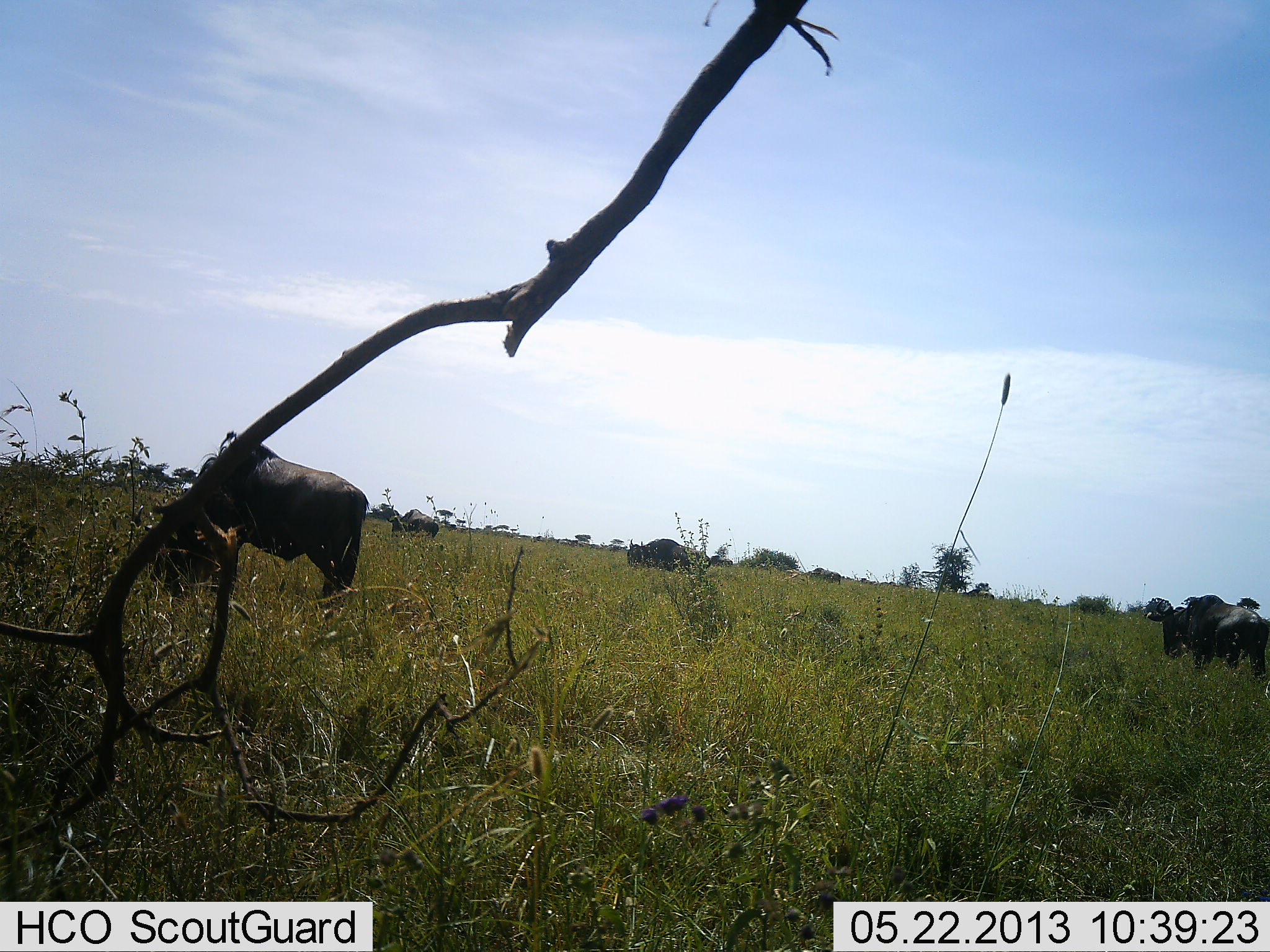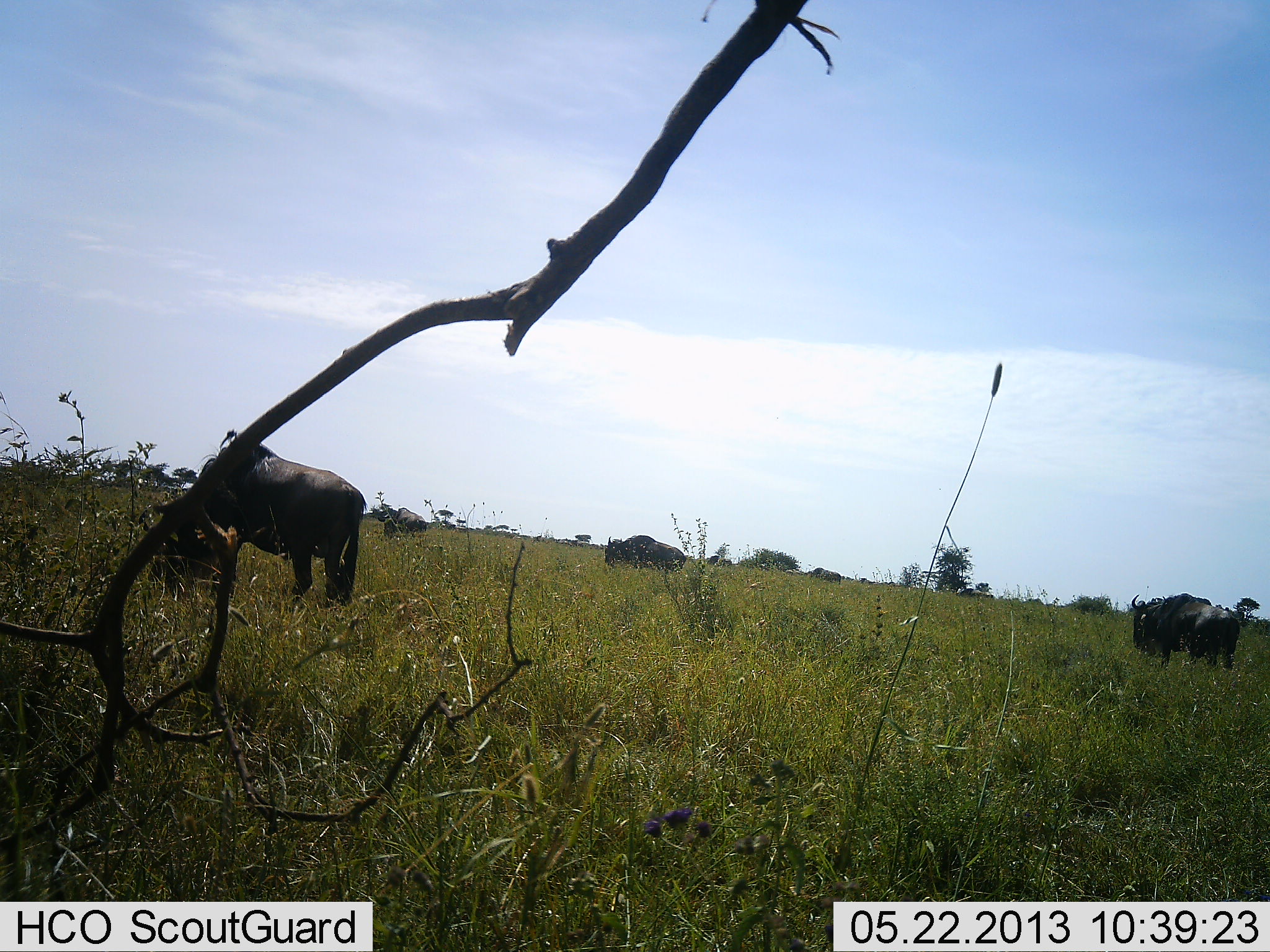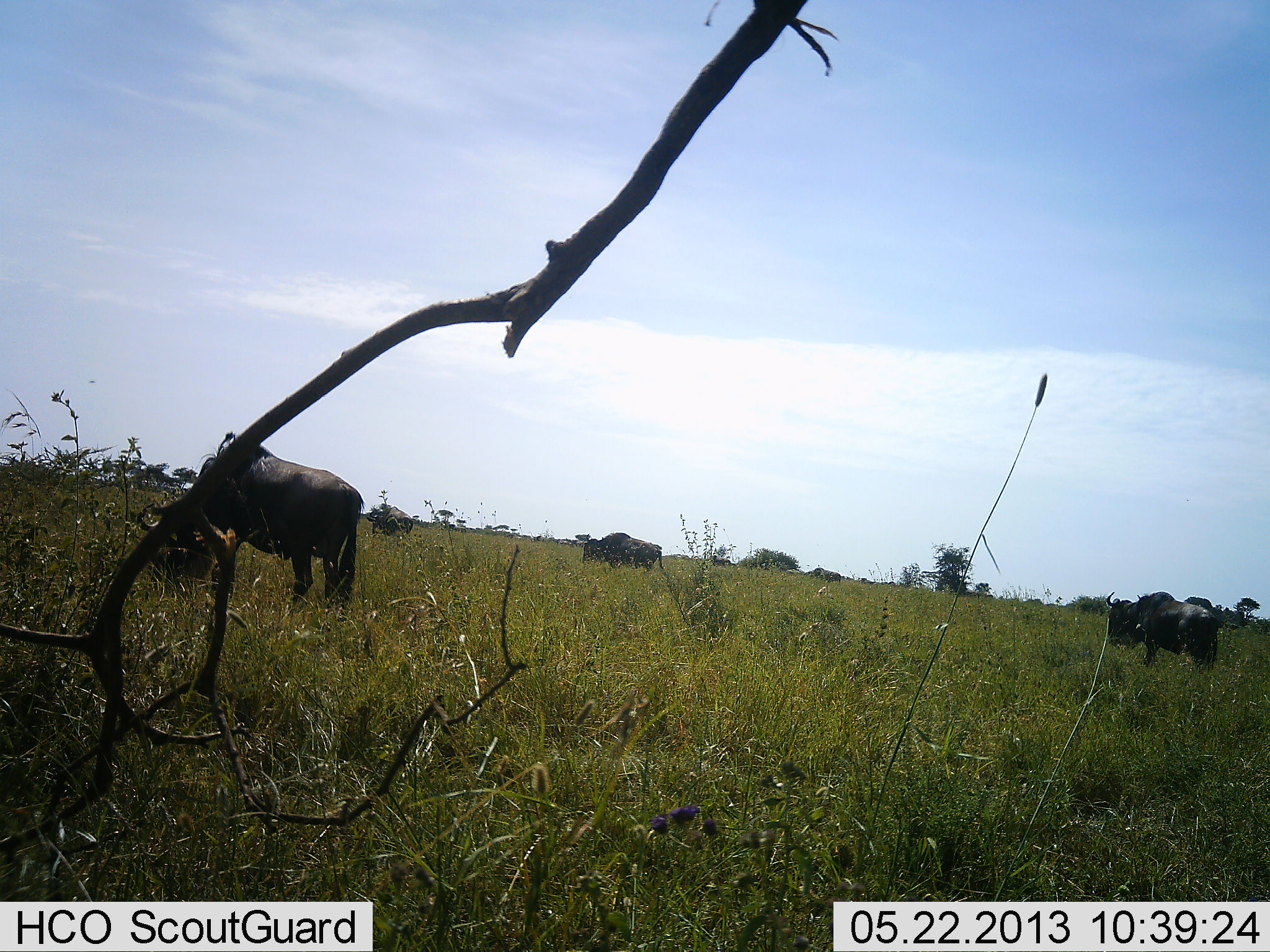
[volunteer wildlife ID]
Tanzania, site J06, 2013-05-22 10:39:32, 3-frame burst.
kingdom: Animalia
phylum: Chordata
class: Mammalia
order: Artiodactyla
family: Bovidae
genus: Connochaetes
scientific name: Connochaetes taurinus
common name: blue wildebeest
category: wildebeest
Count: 4.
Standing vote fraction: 43%.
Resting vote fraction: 4%.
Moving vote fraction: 70%.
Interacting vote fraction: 0%.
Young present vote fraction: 0%.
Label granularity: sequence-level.